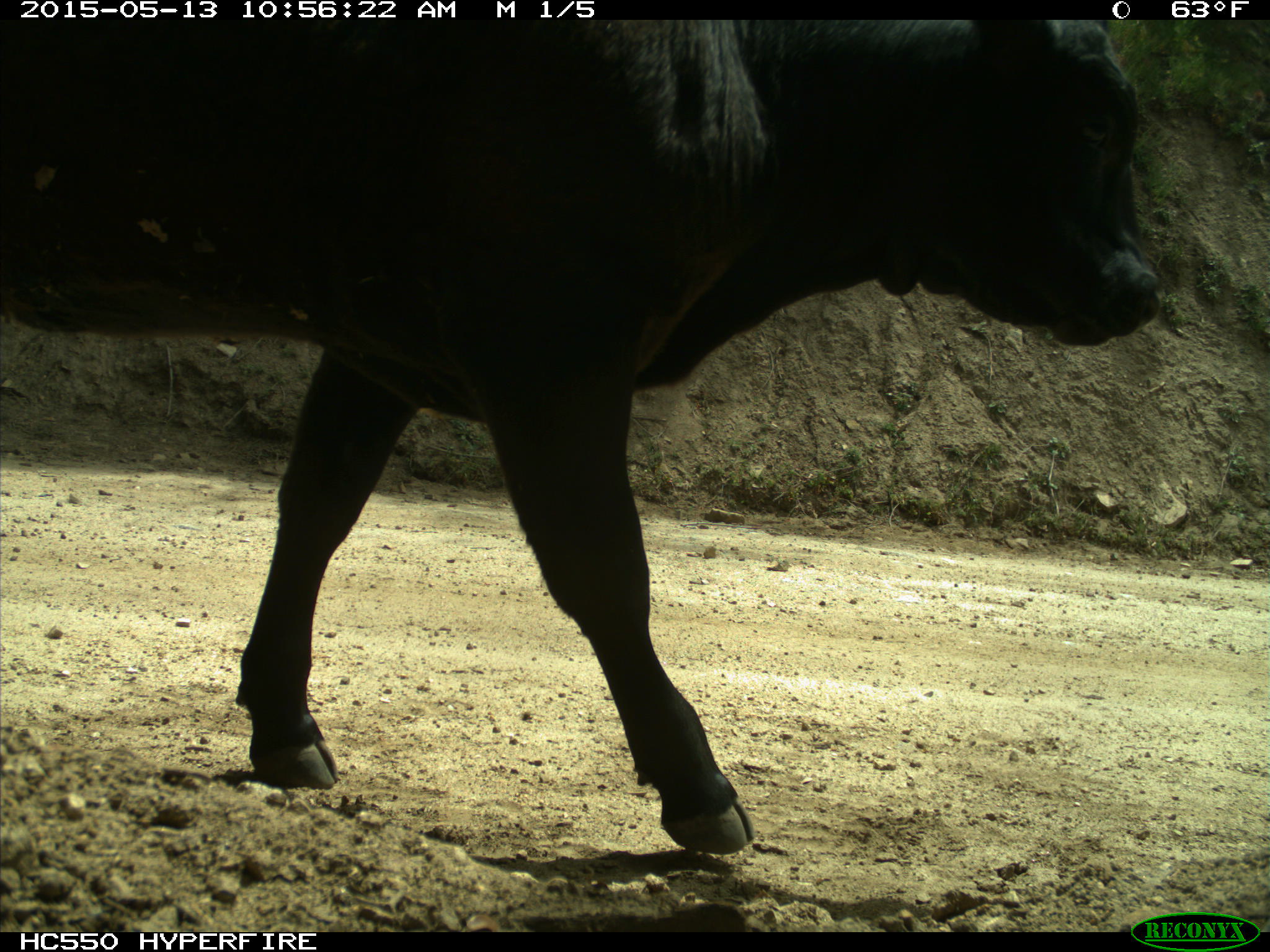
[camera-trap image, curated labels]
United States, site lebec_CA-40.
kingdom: Animalia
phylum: Chordata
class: Mammalia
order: Artiodactyla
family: Bovidae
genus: Bos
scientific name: Bos taurus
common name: domestic cow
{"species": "Bos taurus (domestic cow)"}